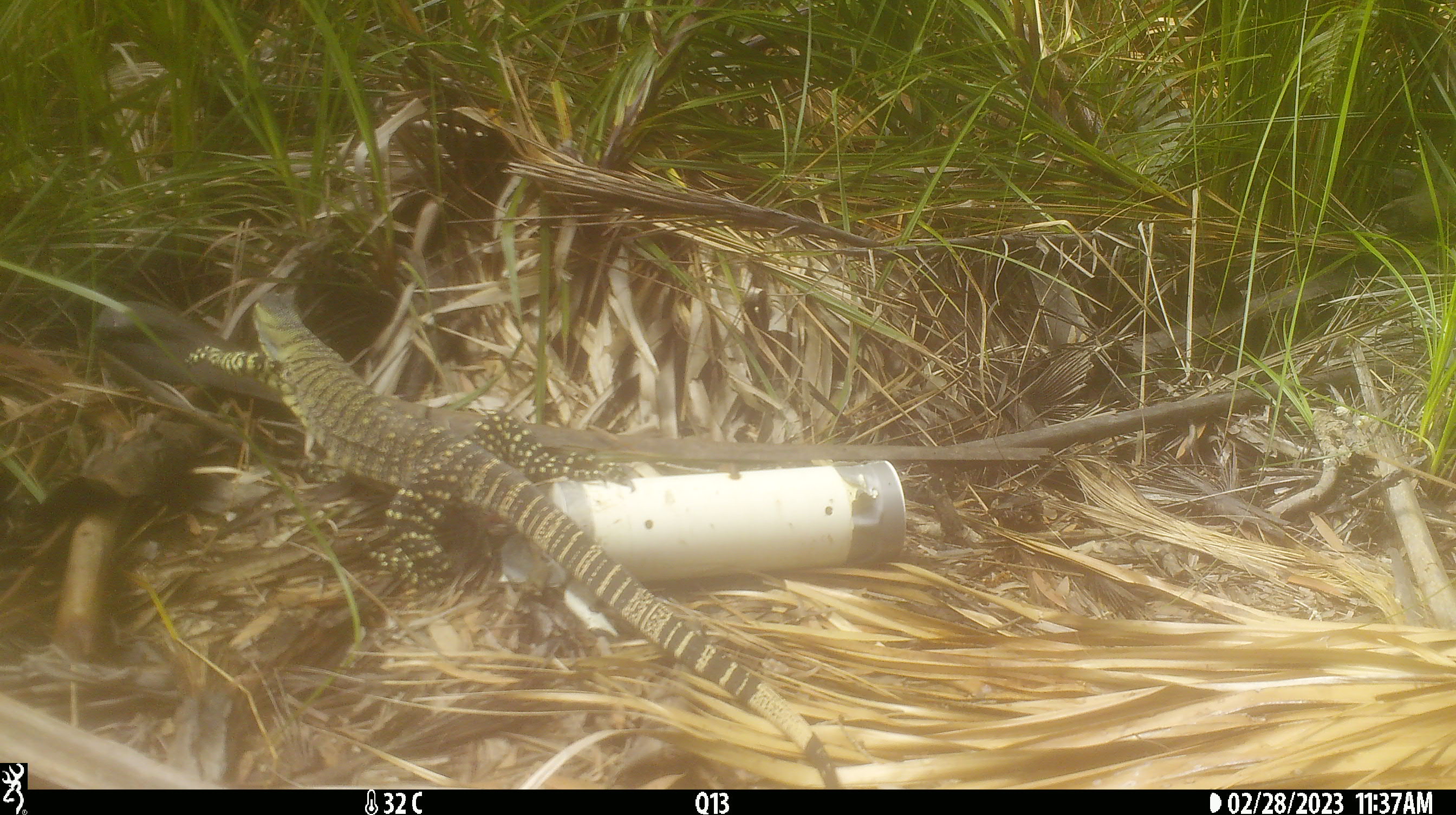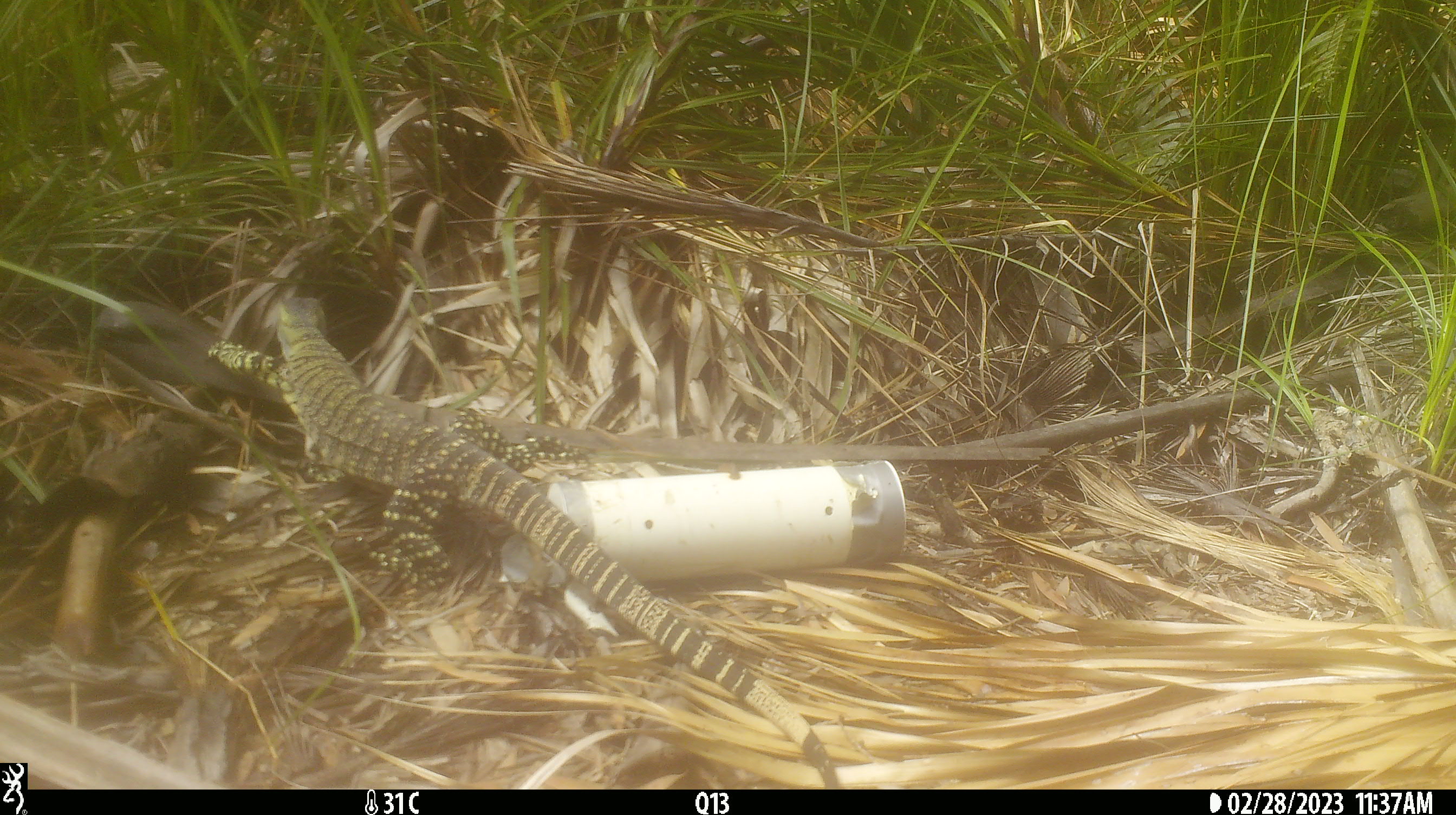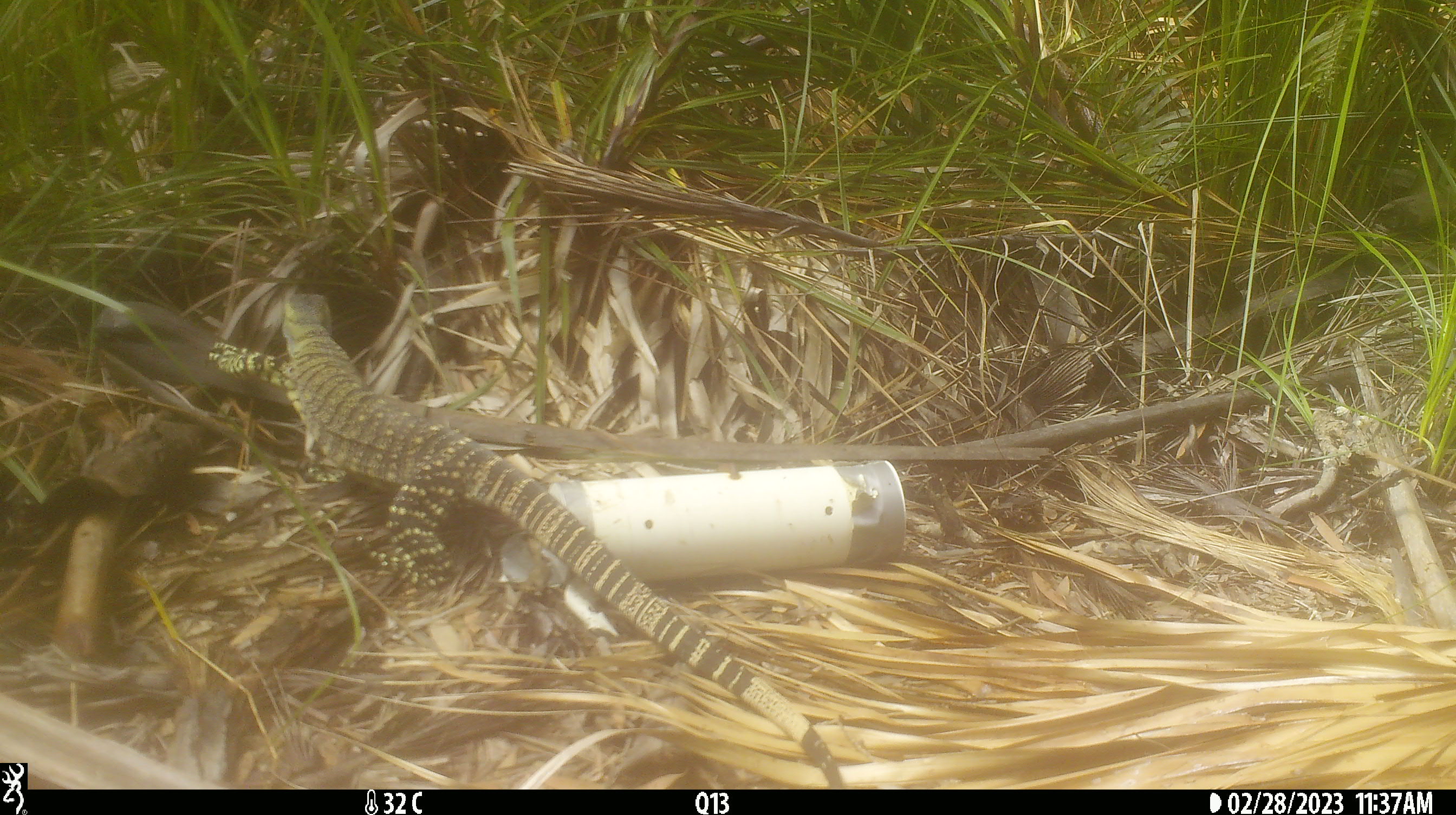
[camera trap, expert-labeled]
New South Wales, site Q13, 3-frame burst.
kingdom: Animalia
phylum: Chordata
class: Reptilia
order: Squamata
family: Varanidae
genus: Varanus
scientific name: Varanus varius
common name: lace monitor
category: goanna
Goanna (lace monitor) (Varanus varius).